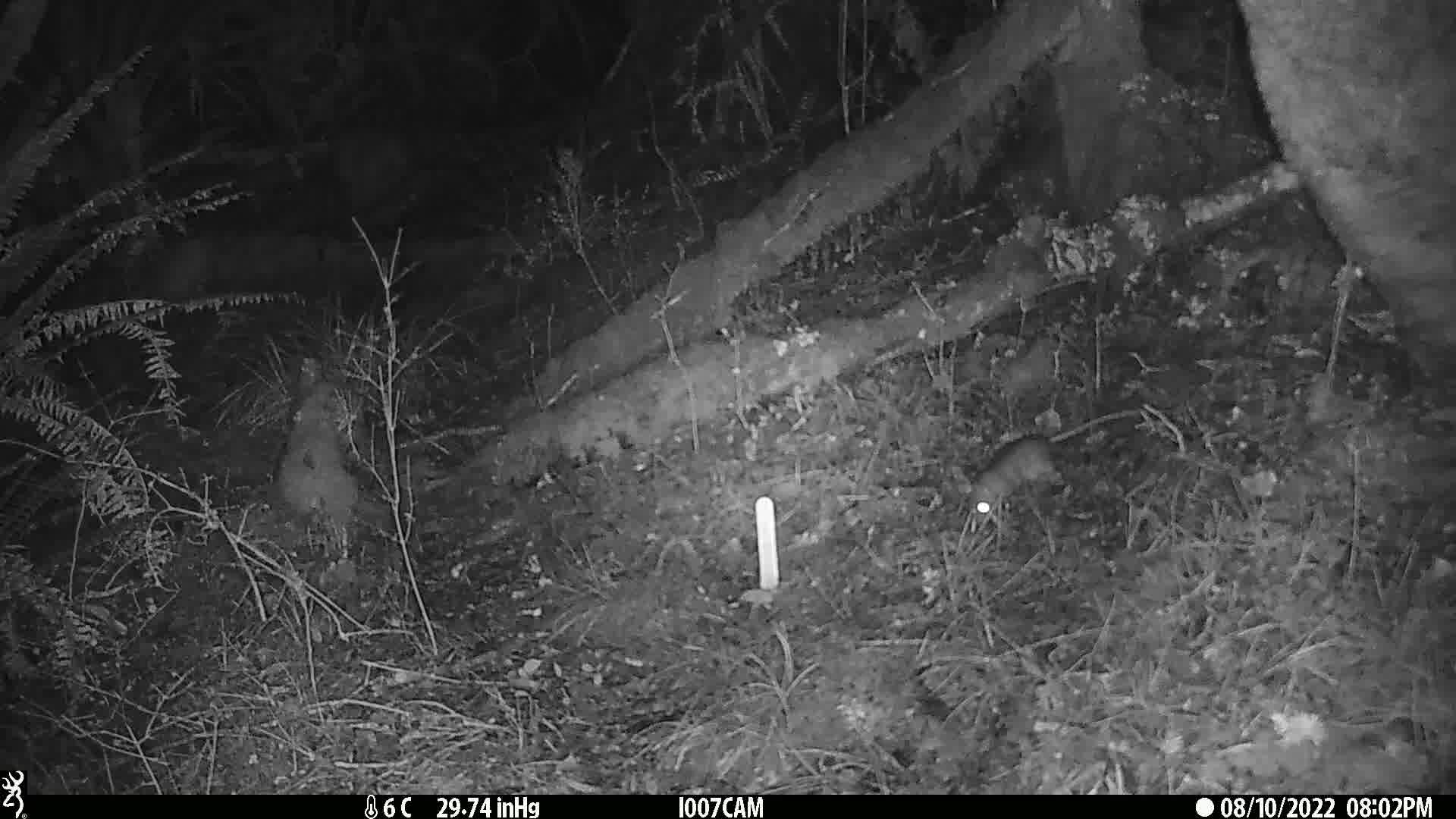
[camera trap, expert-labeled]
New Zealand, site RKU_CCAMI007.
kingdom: Animalia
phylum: Chordata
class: Mammalia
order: Rodentia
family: Muridae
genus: Rattus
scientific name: Rattus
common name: rat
Rat (Rattus).